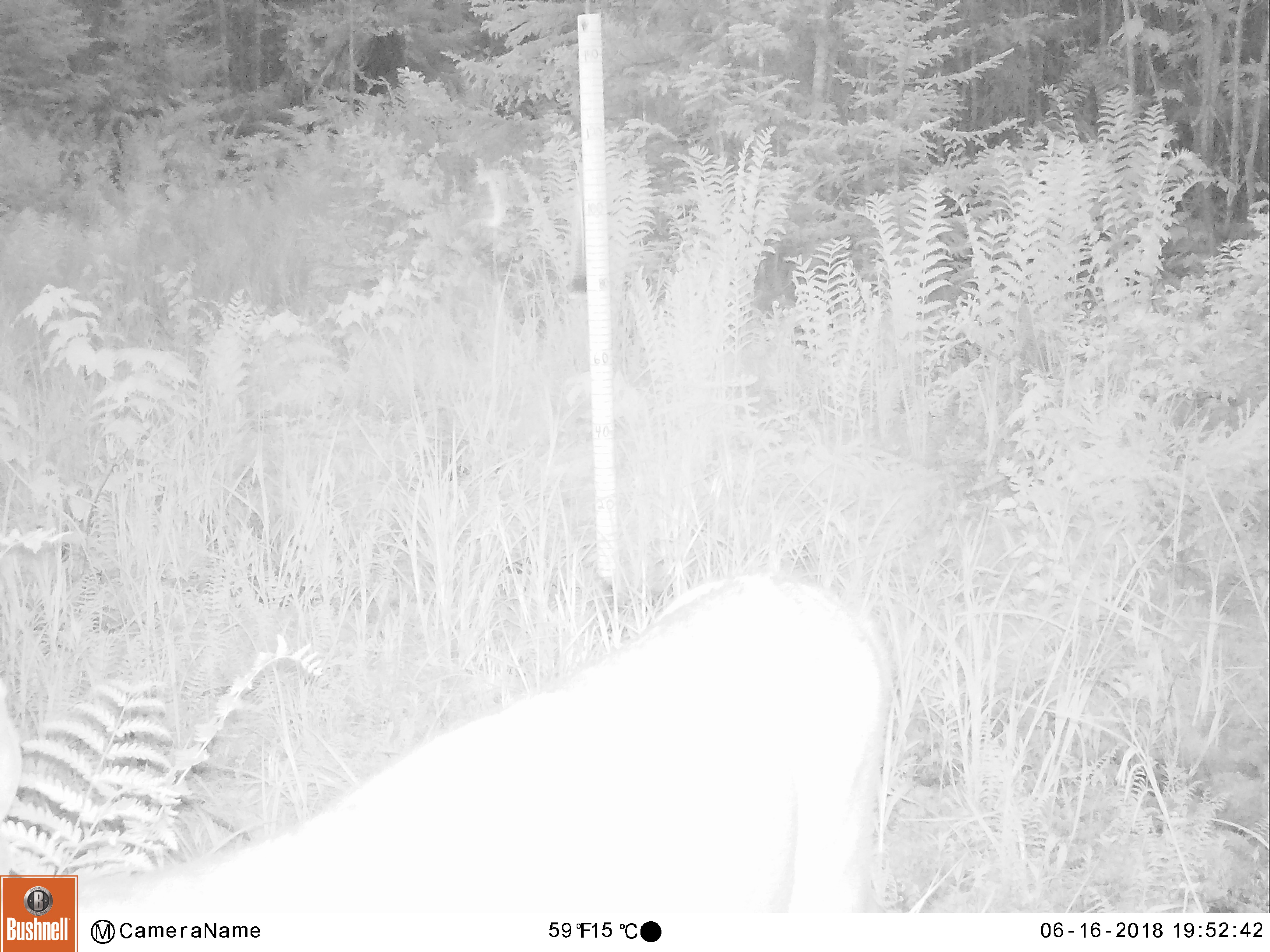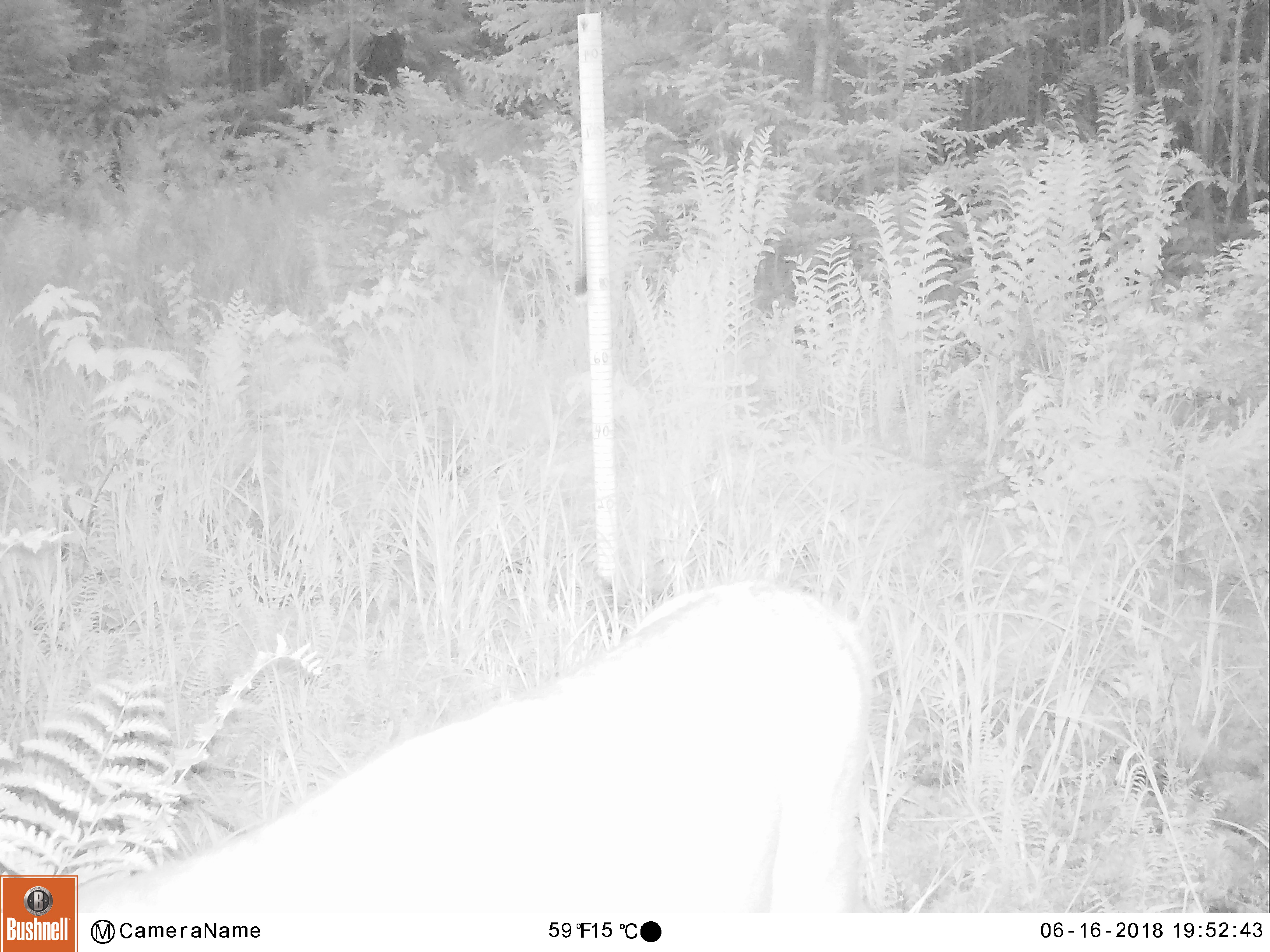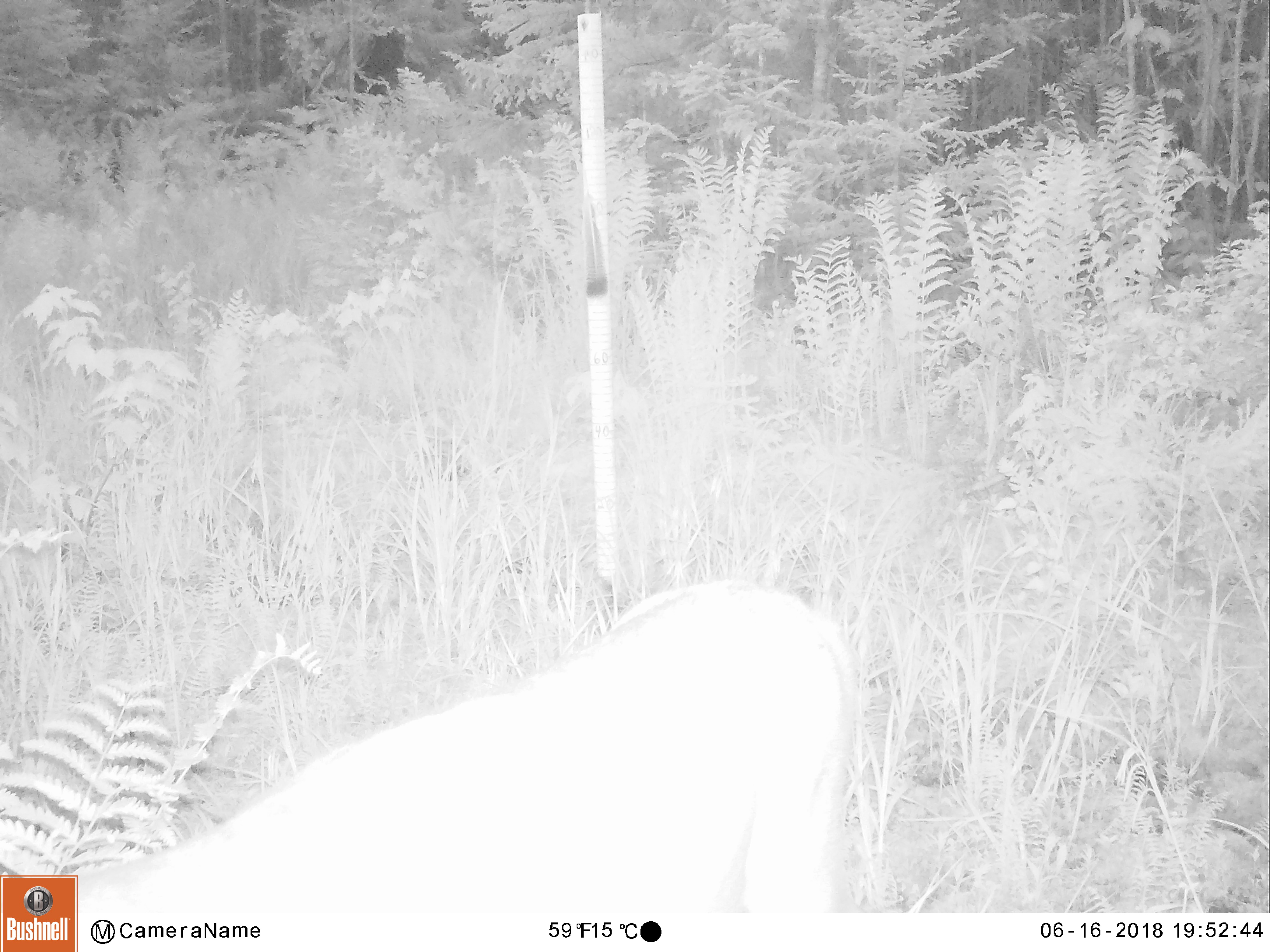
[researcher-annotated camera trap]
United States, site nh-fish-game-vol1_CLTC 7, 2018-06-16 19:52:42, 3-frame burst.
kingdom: Animalia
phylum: Chordata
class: Mammalia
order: Artiodactyla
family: Cervidae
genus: Odocoileus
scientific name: Odocoileus virginianus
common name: white-tailed deer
White-tailed deer (Odocoileus virginianus).